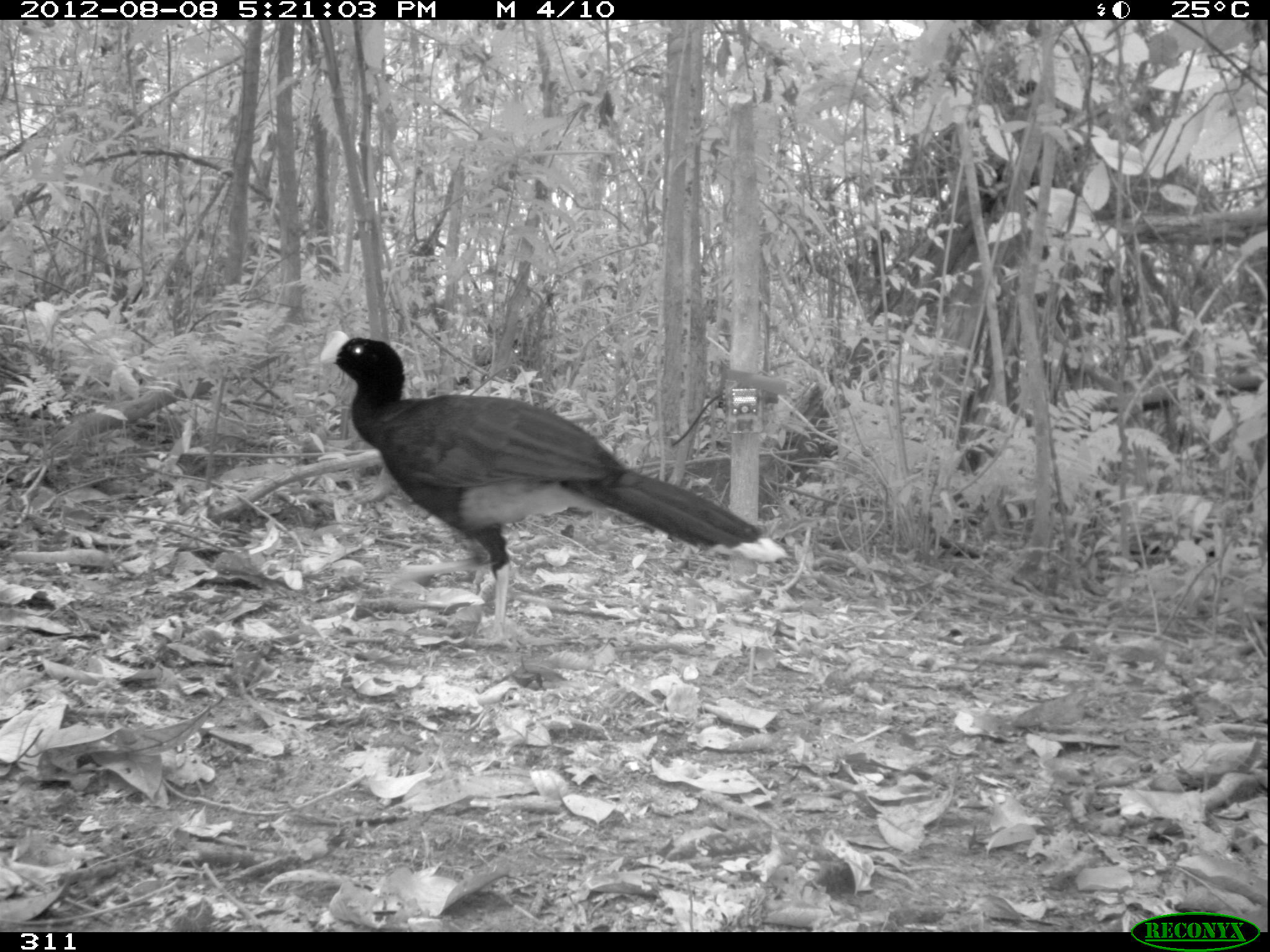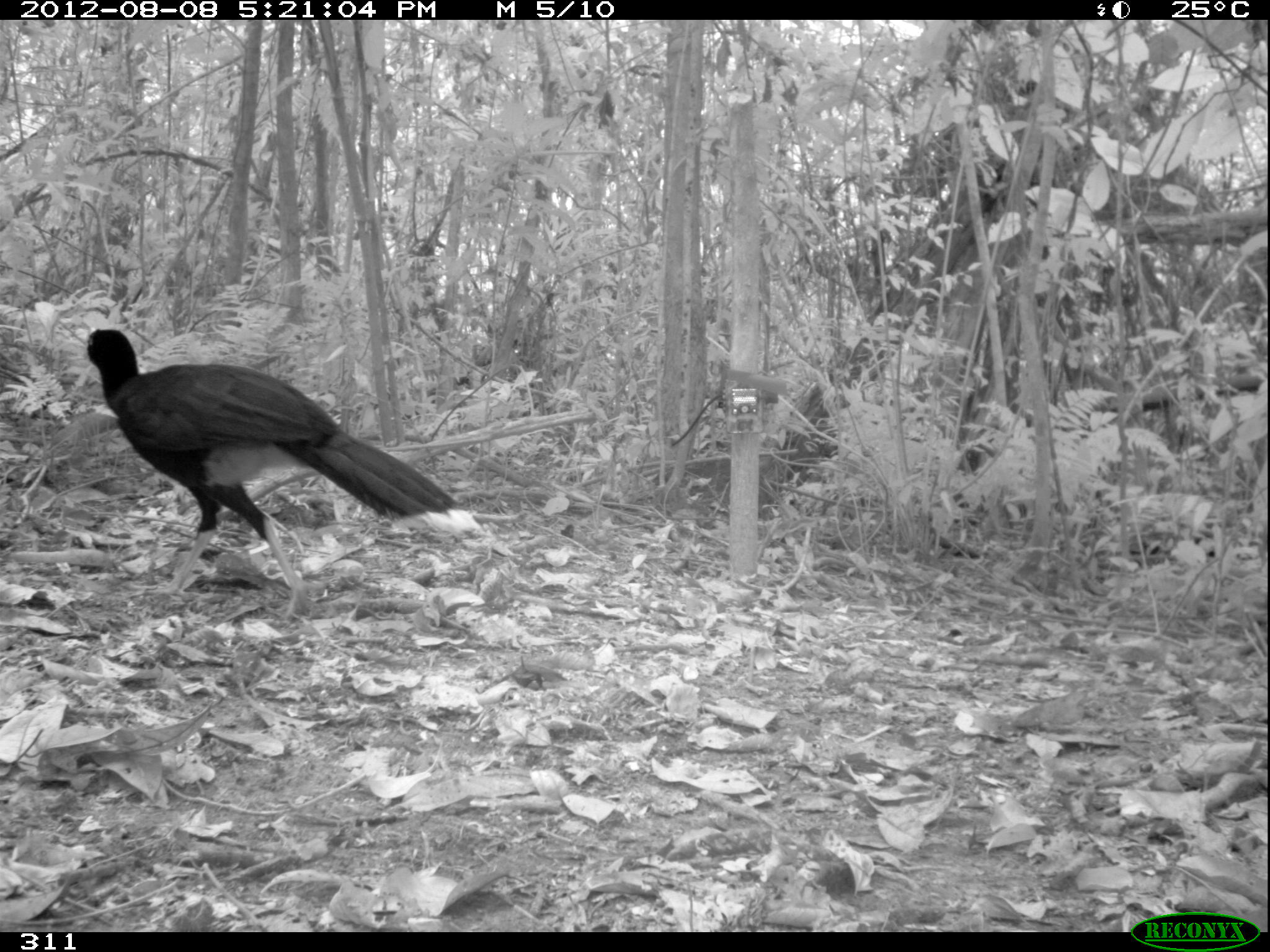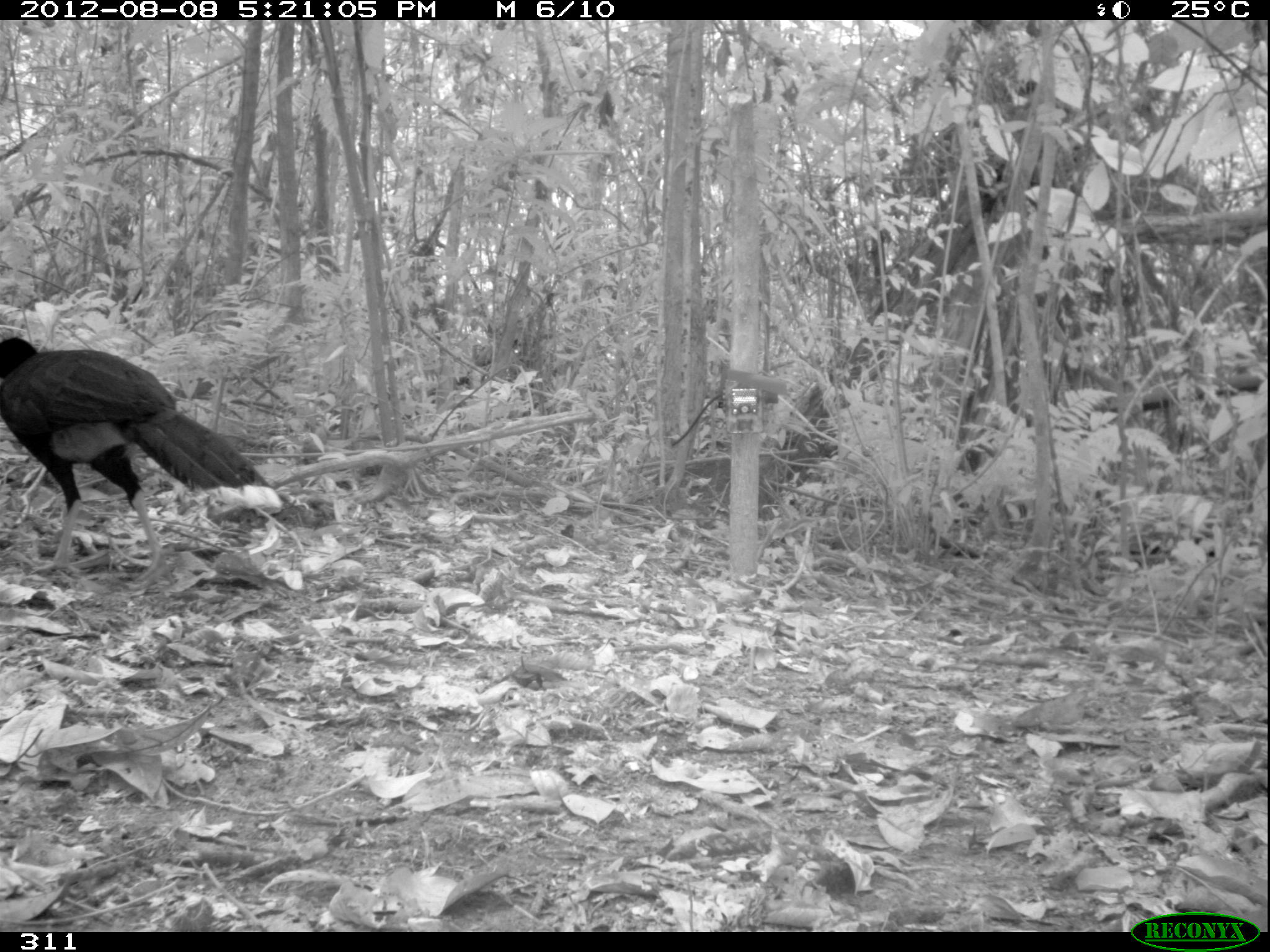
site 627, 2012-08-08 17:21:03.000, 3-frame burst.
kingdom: Animalia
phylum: Chordata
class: Aves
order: Galliformes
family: Cracidae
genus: Mitu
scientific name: Mitu tuberosum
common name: razor-billed curassow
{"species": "Mitu tuberosum (razor-billed curassow)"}